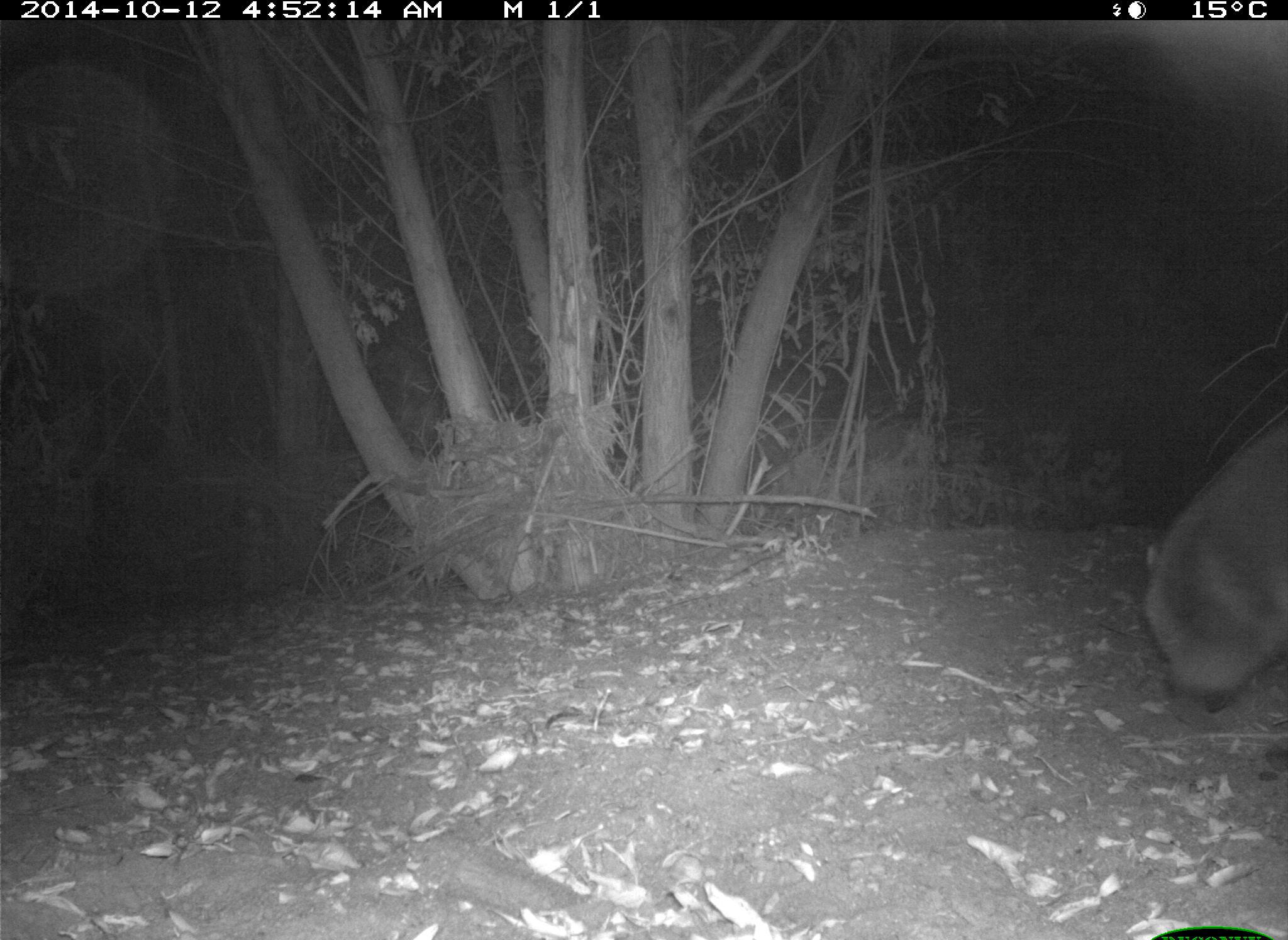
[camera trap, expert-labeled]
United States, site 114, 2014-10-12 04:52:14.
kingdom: Animalia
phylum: Chordata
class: Mammalia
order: Carnivora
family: Procyonidae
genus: Procyon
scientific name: Procyon lotor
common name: raccoon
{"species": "raccoon (Procyon lotor)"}